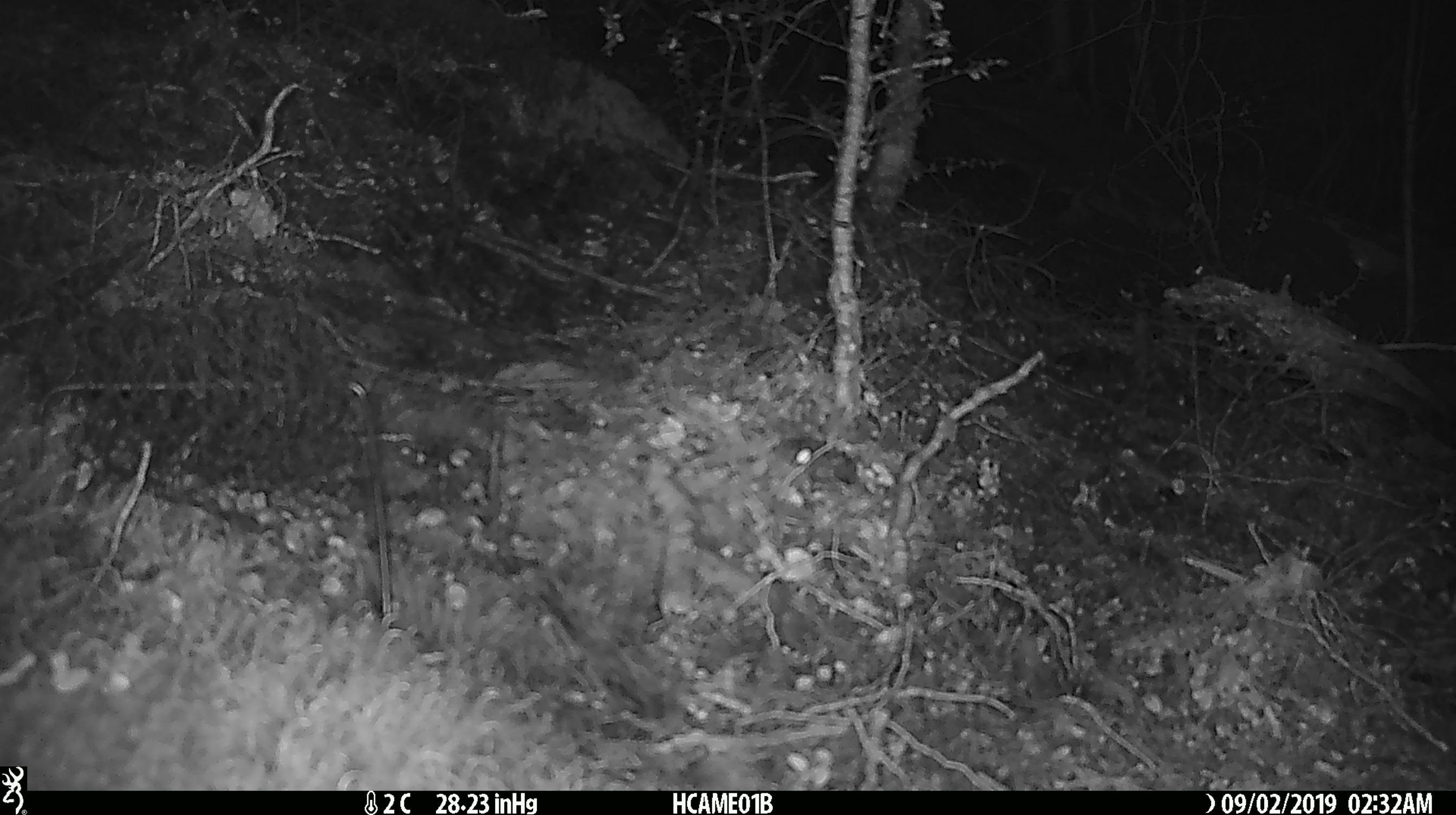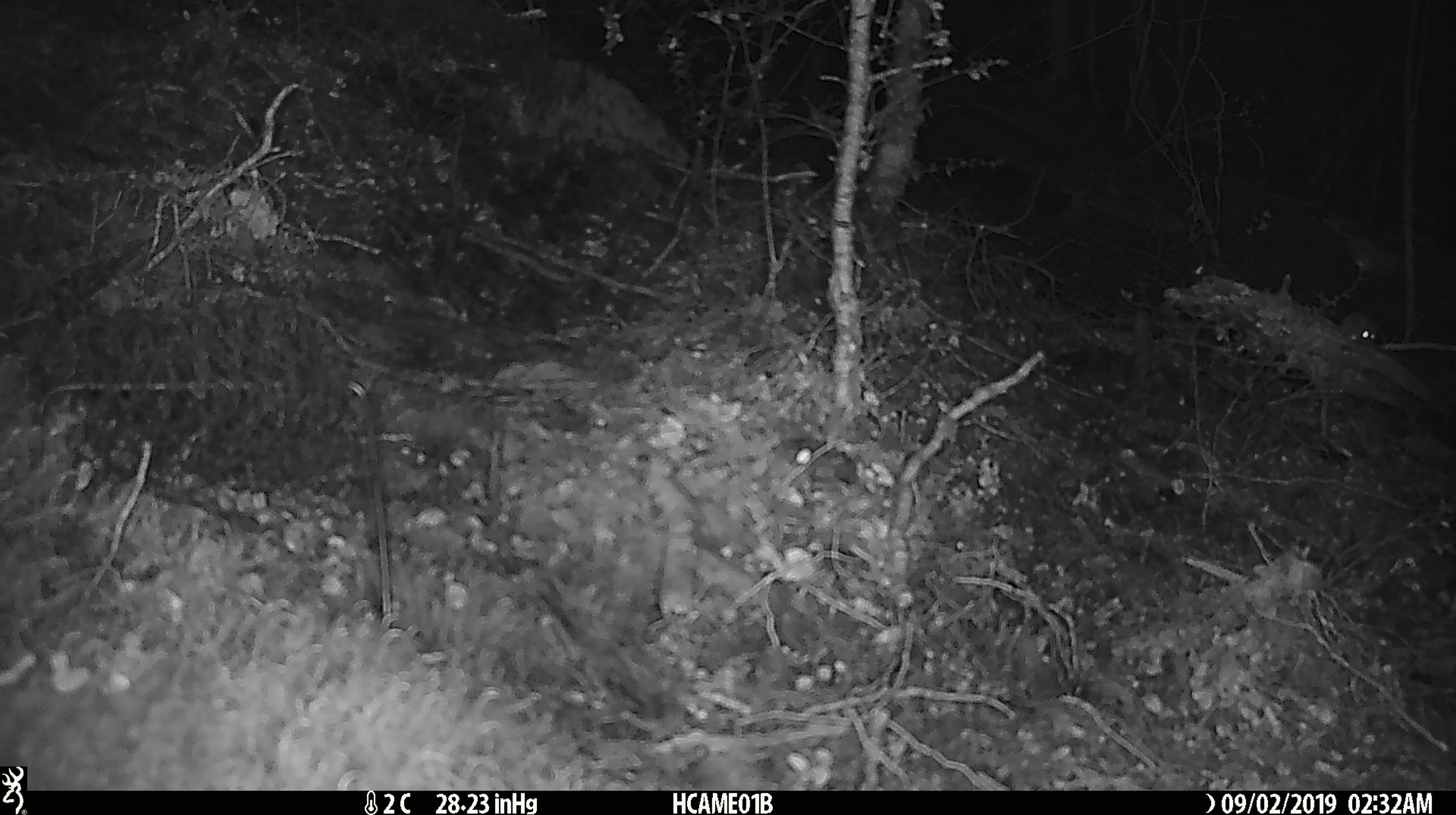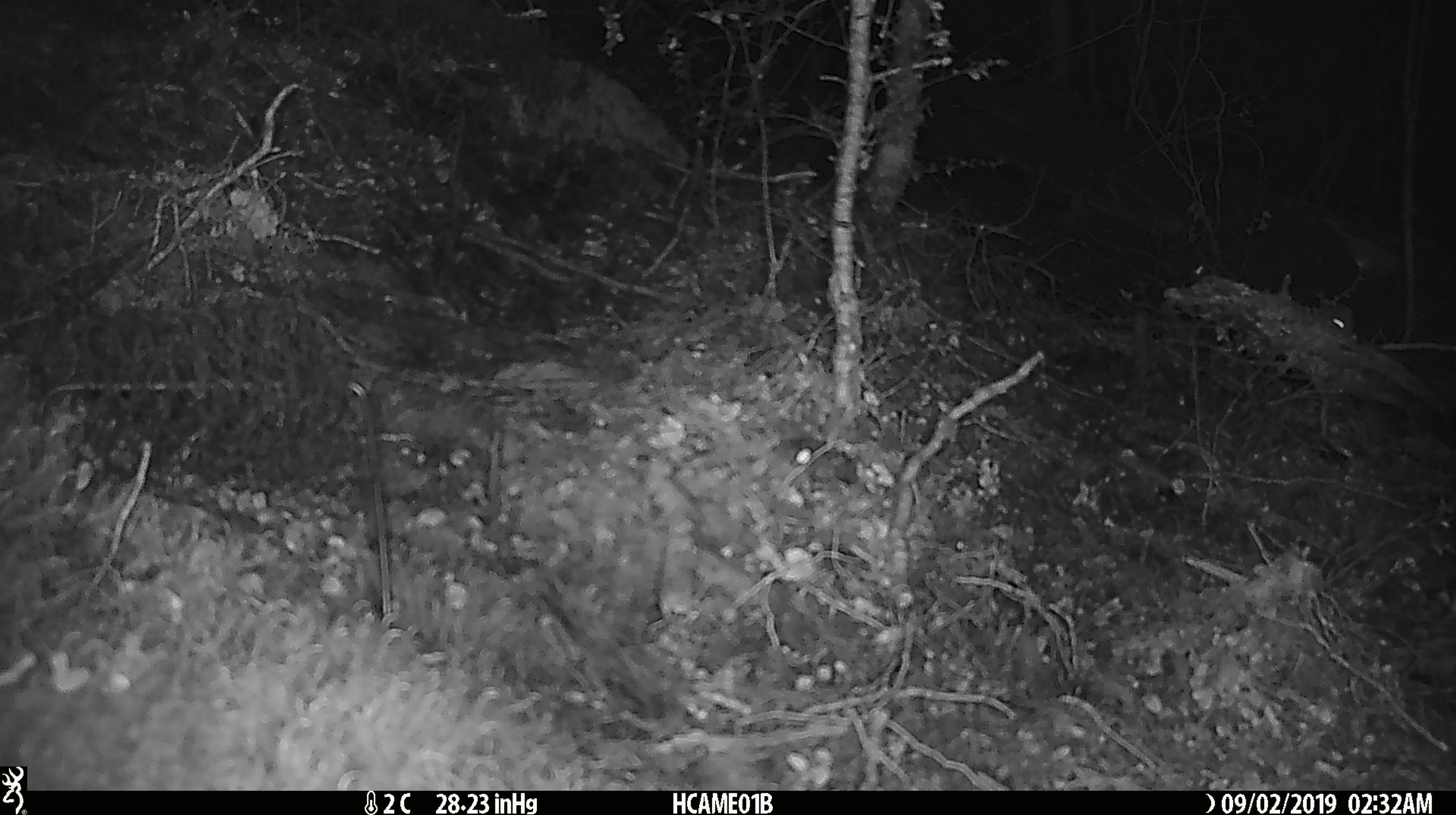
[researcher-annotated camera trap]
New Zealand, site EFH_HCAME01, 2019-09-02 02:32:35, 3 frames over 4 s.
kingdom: Animalia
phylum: Chordata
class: Mammalia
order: Rodentia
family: Muridae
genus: Mus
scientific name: Mus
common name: mouse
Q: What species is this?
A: Mouse (Mus).